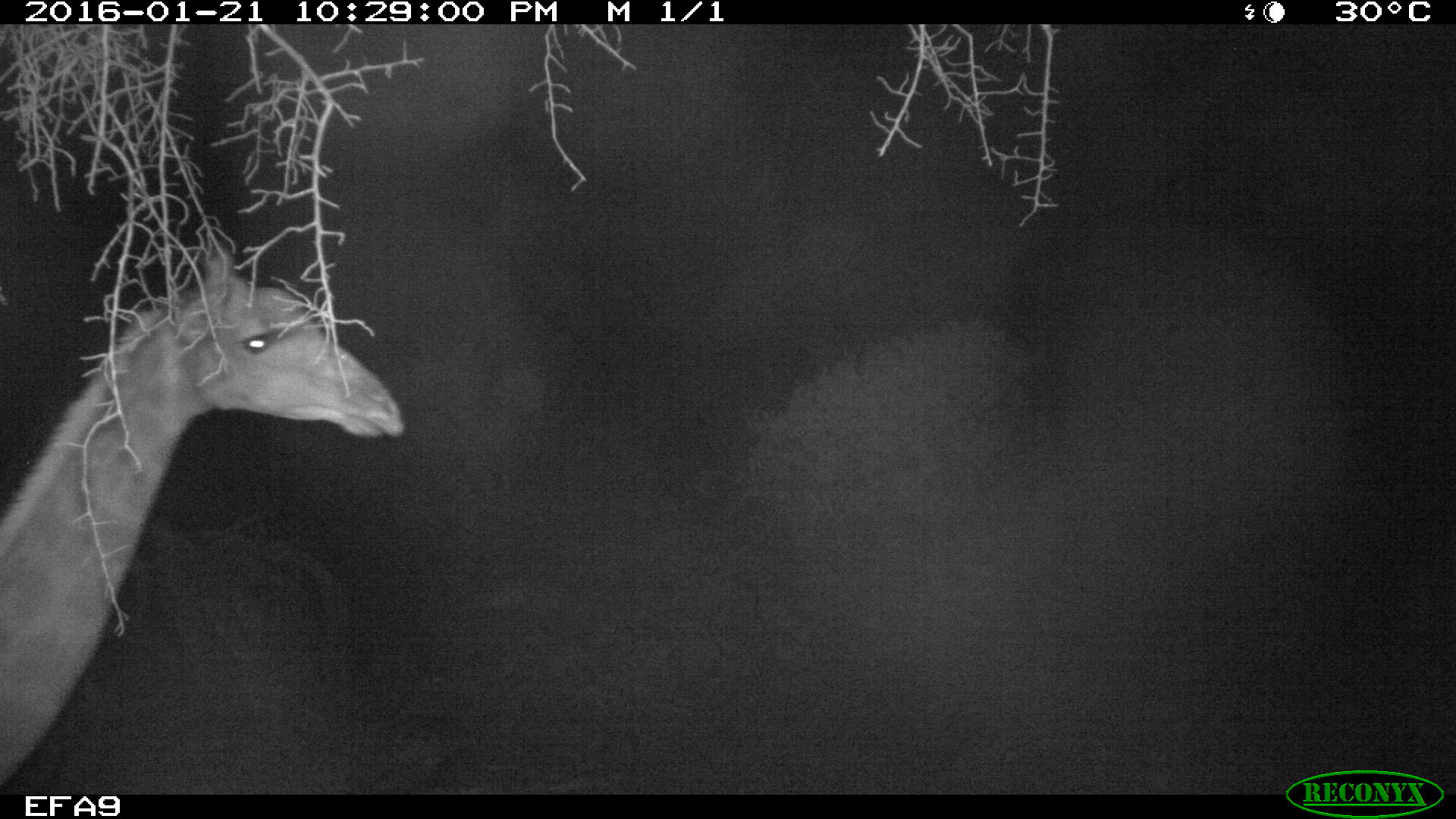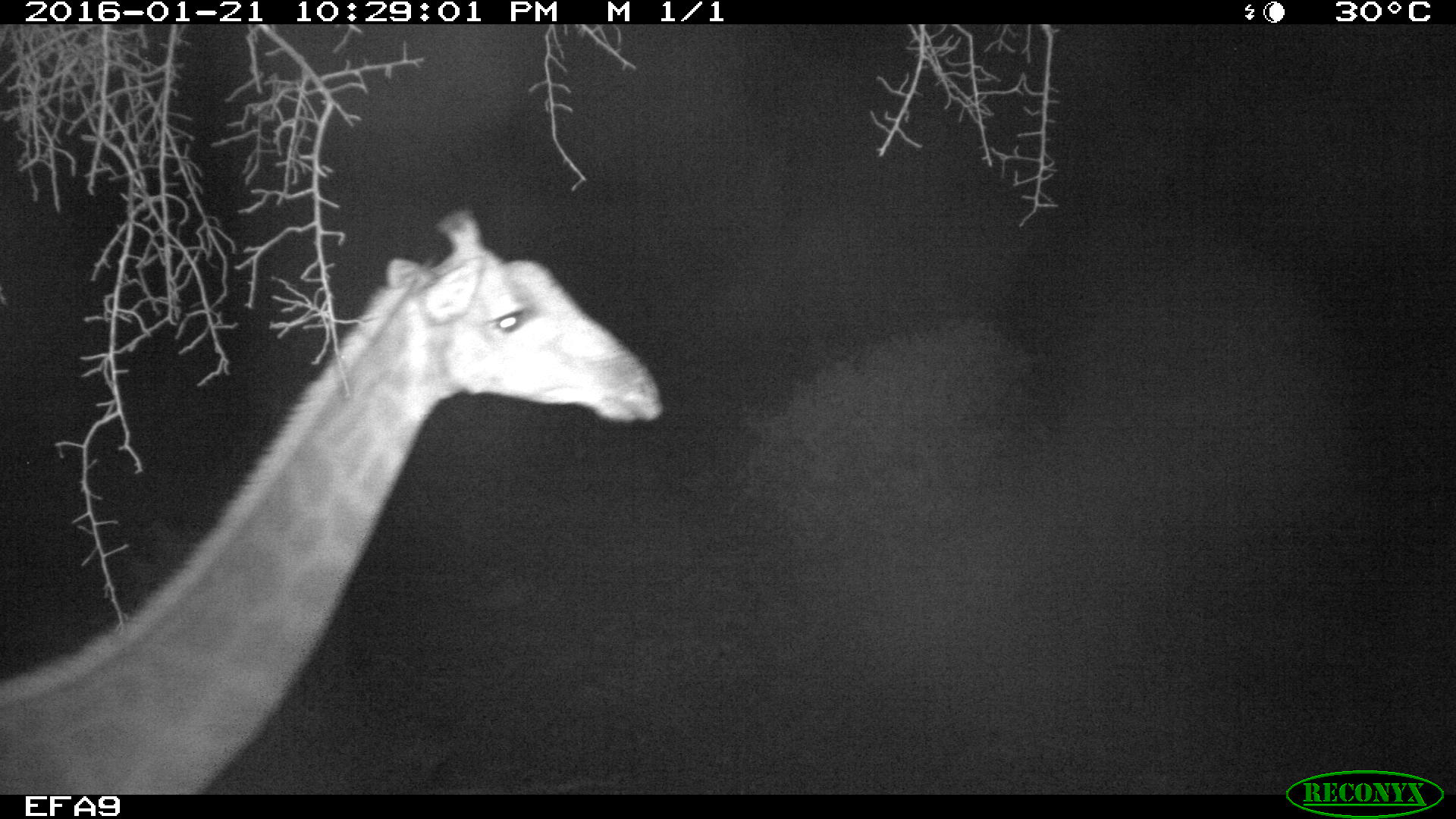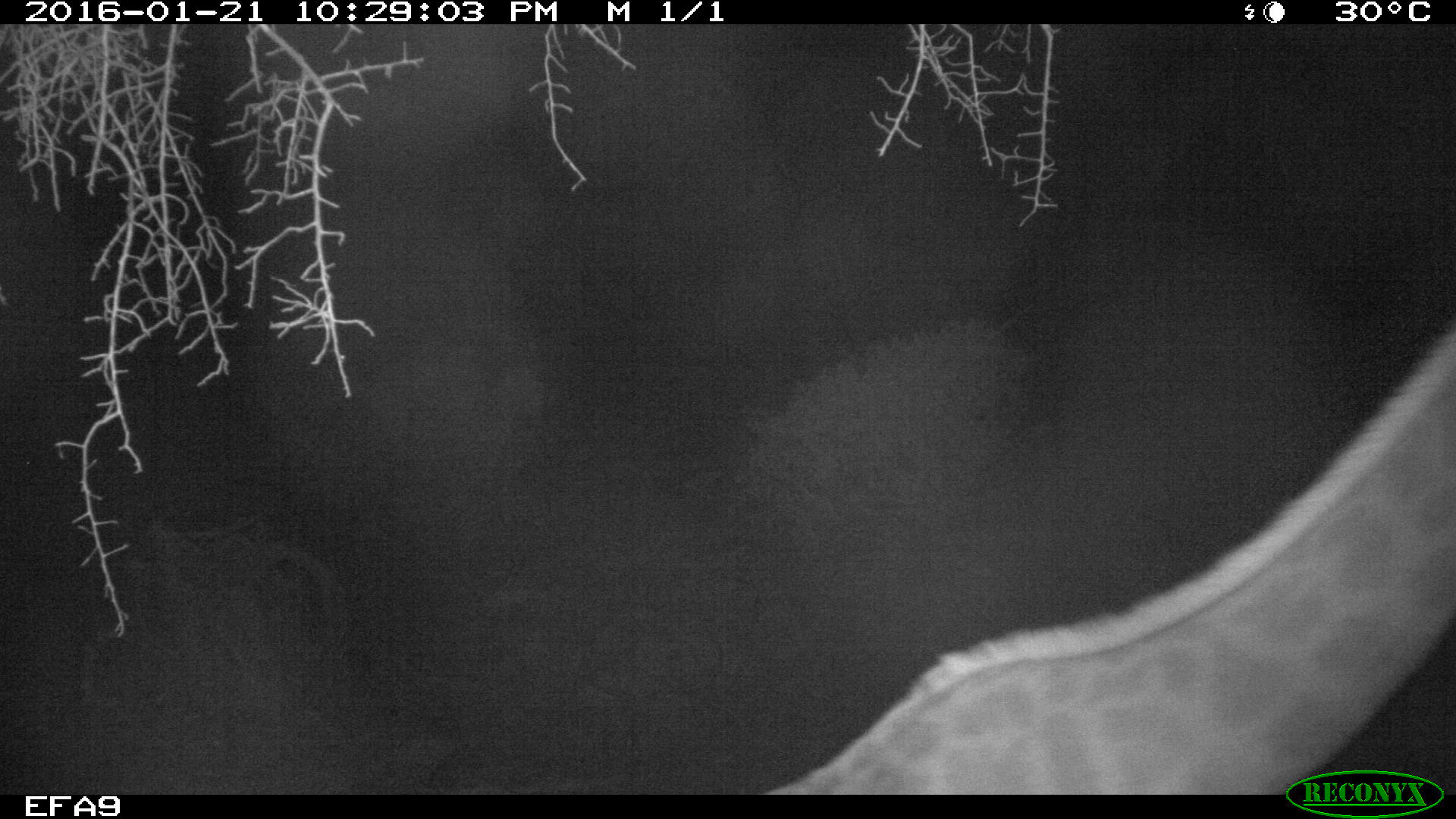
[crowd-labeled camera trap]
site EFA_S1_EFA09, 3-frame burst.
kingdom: Animalia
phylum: Chordata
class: Mammalia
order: Artiodactyla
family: Giraffidae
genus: Giraffa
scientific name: Giraffa camelopardalis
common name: giraffe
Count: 1.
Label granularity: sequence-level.